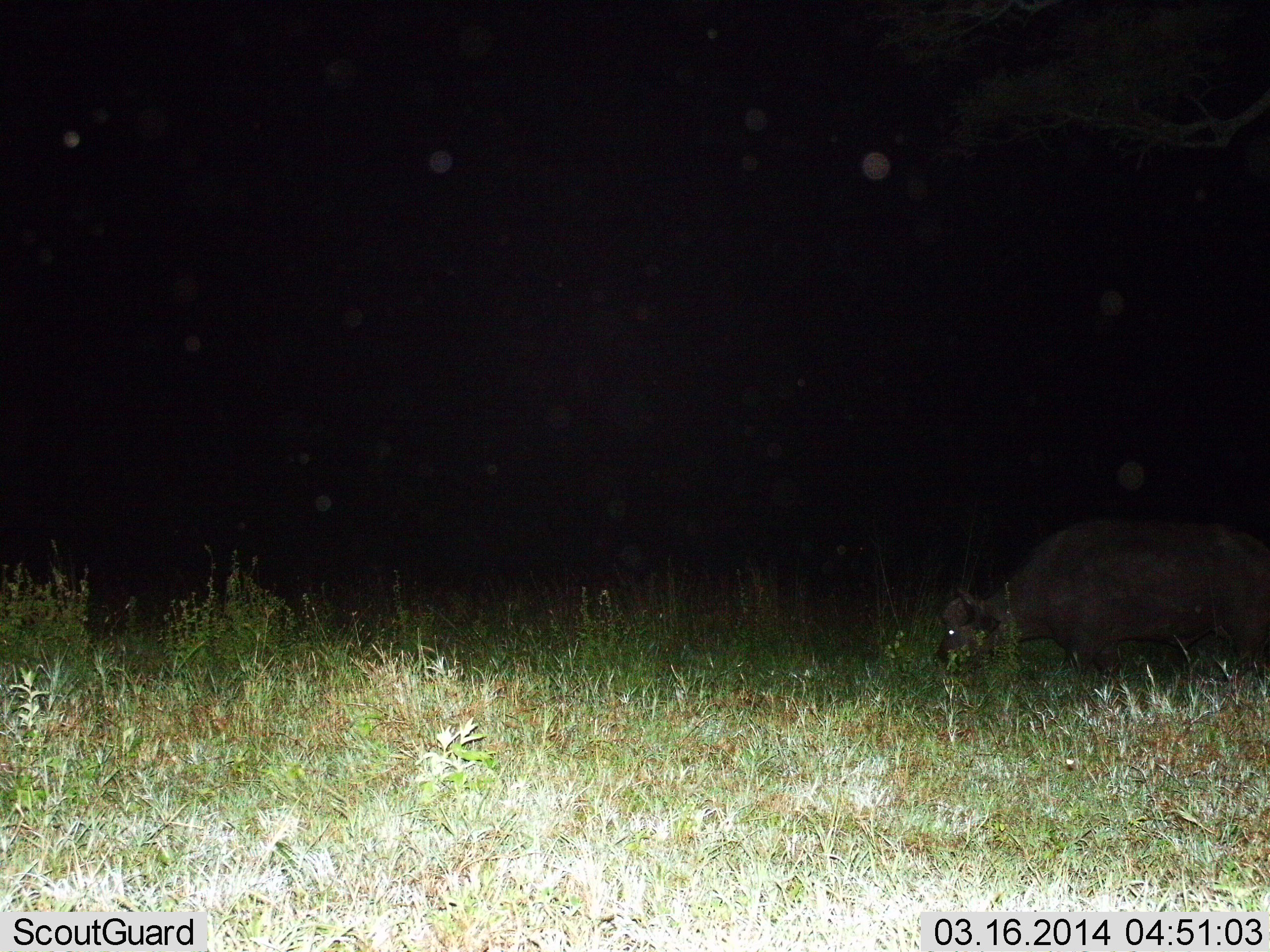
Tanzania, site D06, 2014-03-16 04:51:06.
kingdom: Animalia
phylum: Chordata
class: Mammalia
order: Artiodactyla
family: Bovidae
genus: Syncerus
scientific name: Syncerus caffer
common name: cape buffalo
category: buffalo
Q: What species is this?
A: Buffalo (cape buffalo) (Syncerus caffer).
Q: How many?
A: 1.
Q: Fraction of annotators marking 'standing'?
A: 20%.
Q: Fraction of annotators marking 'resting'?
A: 0%.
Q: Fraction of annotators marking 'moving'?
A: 30%.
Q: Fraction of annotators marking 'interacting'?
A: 0%.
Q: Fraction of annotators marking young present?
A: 0%.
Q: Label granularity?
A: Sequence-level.